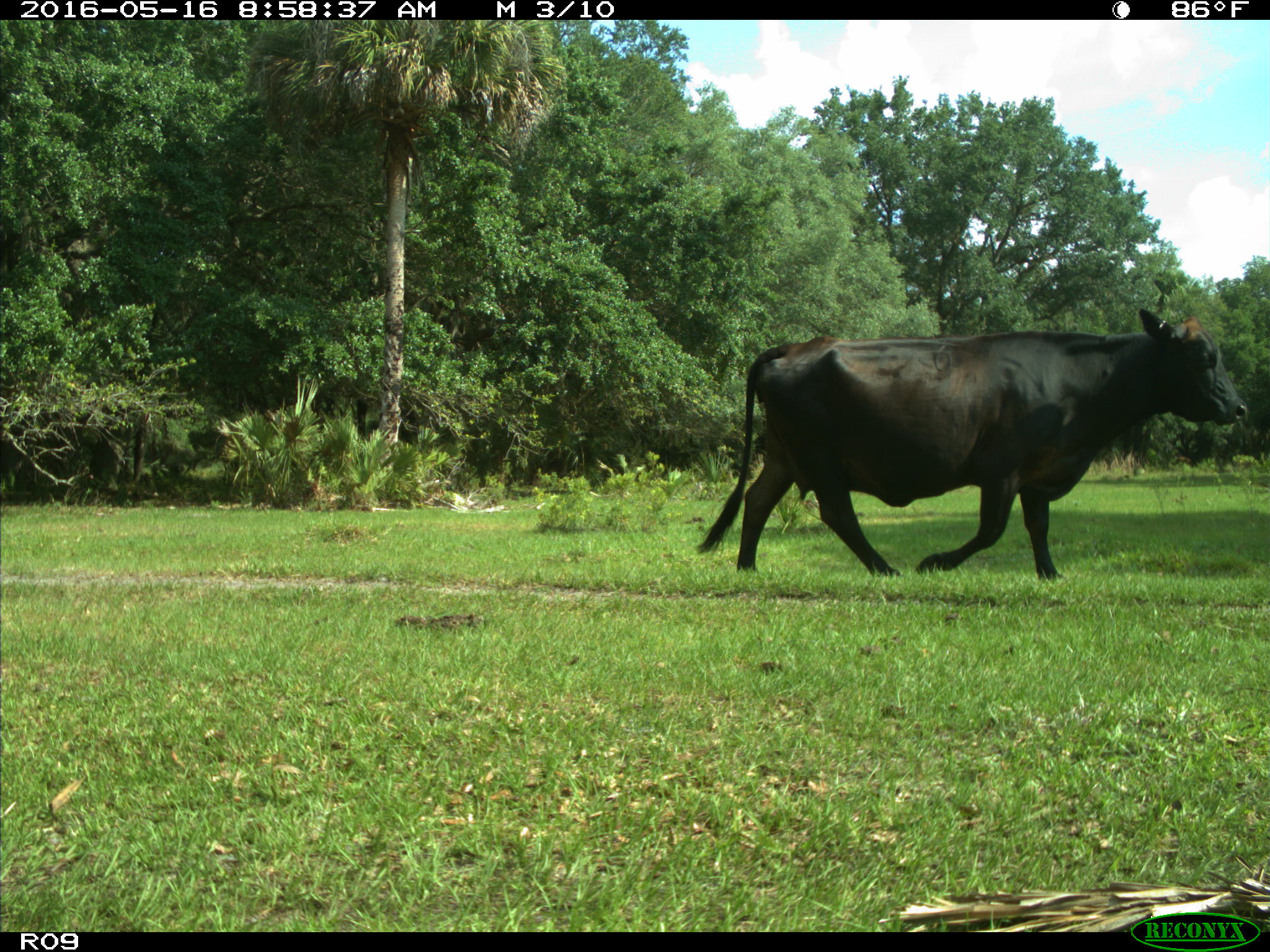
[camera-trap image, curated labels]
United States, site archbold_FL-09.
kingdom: Animalia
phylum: Chordata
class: Mammalia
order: Artiodactyla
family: Bovidae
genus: Bos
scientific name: Bos taurus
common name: domestic cow